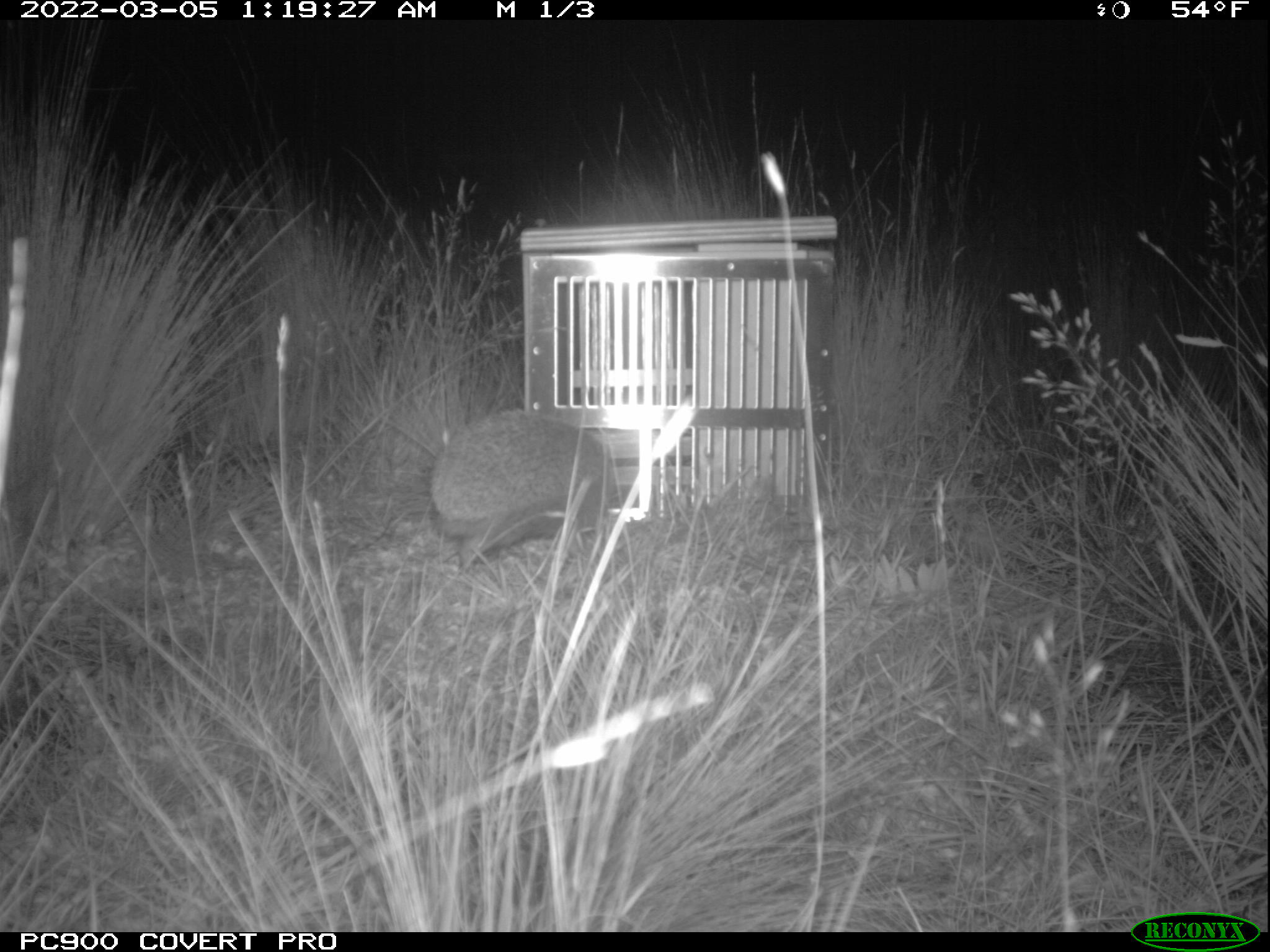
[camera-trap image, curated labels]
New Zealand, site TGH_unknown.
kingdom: Animalia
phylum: Chordata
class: Mammalia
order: Eulipotyphla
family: Erinaceidae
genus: Erinaceus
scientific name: Erinaceus europaeus europaeus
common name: european hedgehog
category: hedgehog